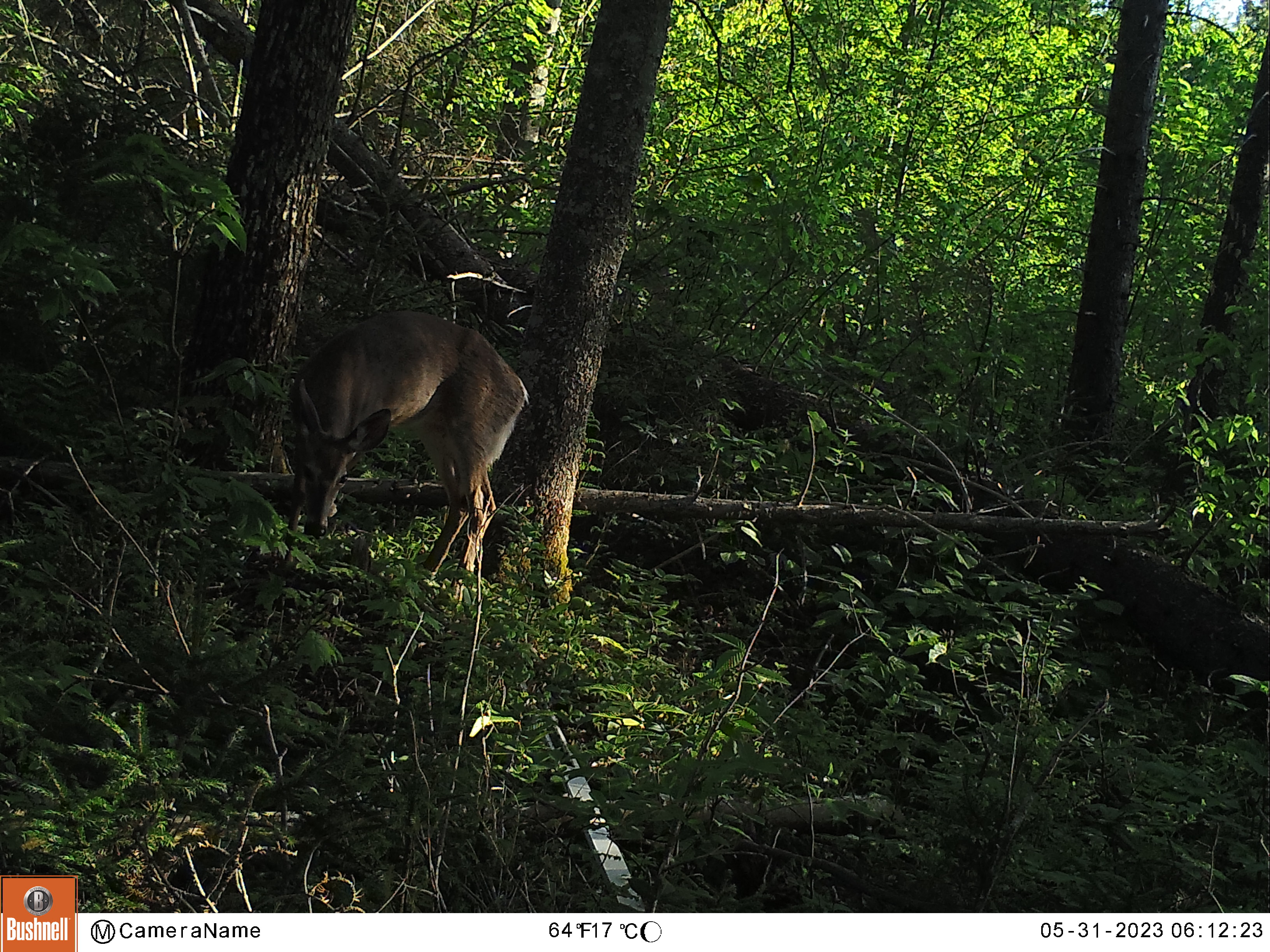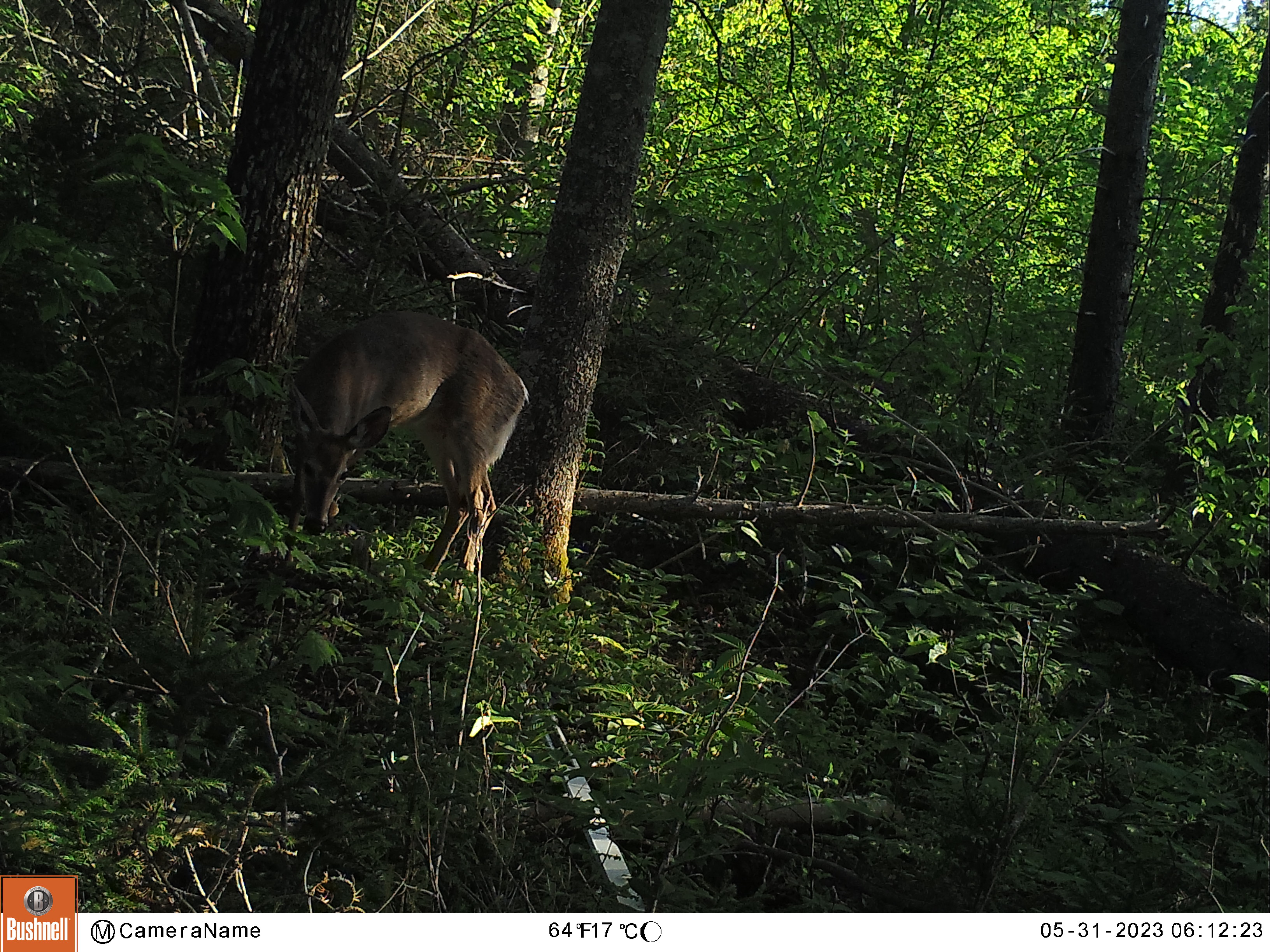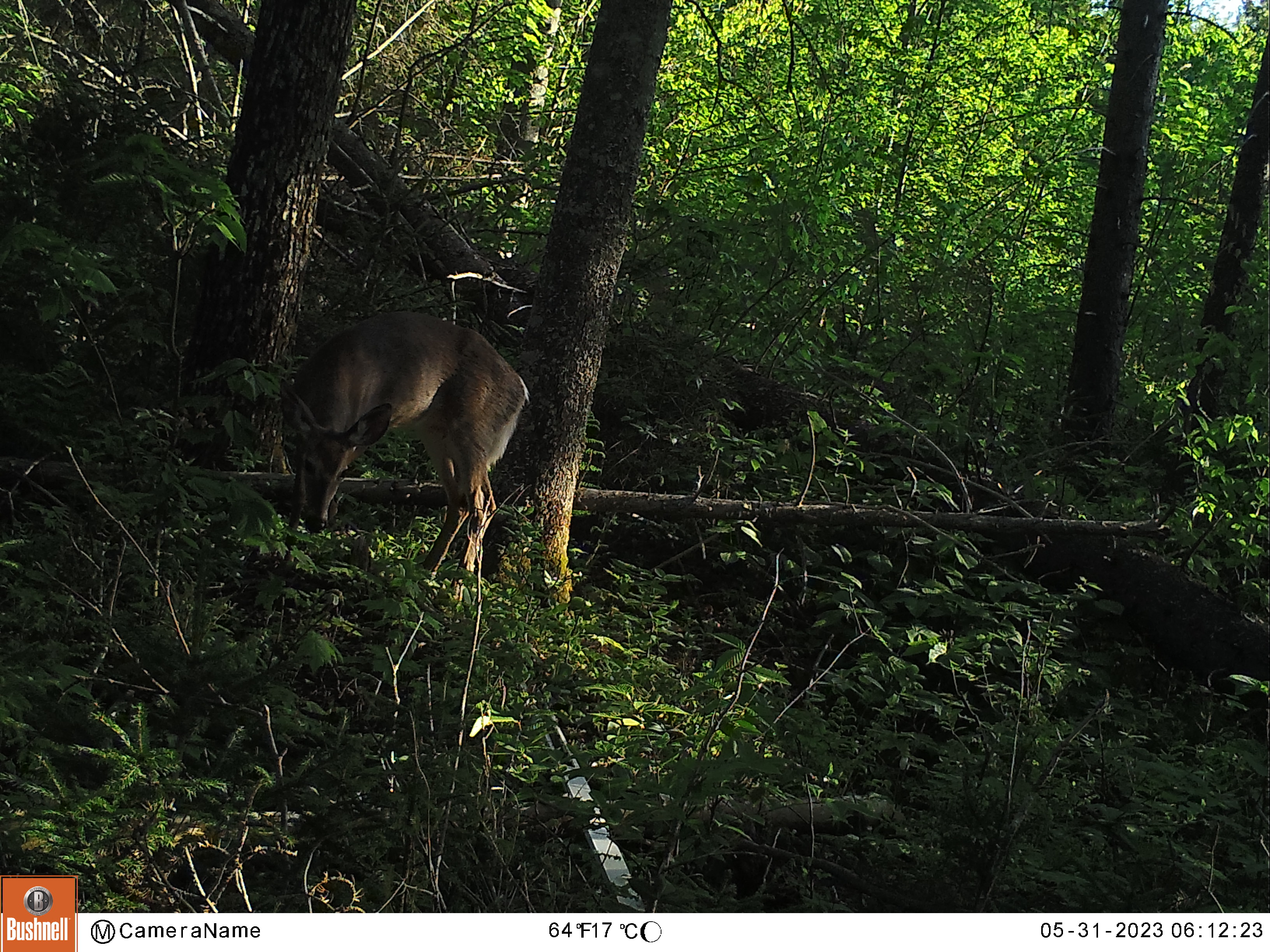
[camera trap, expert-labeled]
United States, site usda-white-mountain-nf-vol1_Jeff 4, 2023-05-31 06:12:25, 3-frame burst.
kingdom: Animalia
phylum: Chordata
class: Mammalia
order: Artiodactyla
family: Cervidae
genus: Odocoileus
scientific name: Odocoileus virginianus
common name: white-tailed deer